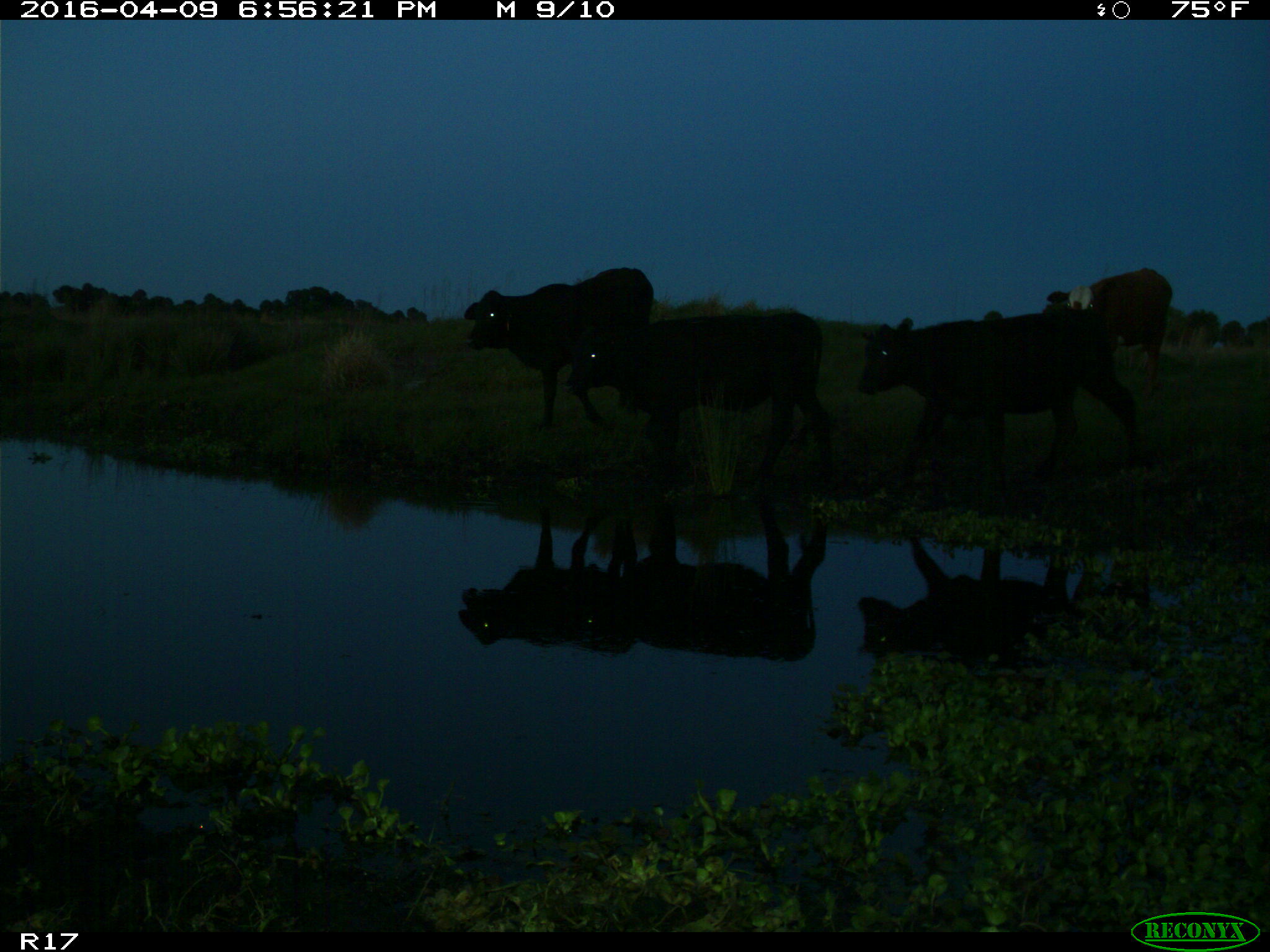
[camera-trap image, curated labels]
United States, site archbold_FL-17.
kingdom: Animalia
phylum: Chordata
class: Mammalia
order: Artiodactyla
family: Bovidae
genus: Bos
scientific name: Bos taurus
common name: domestic cow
Bos taurus (domestic cow).